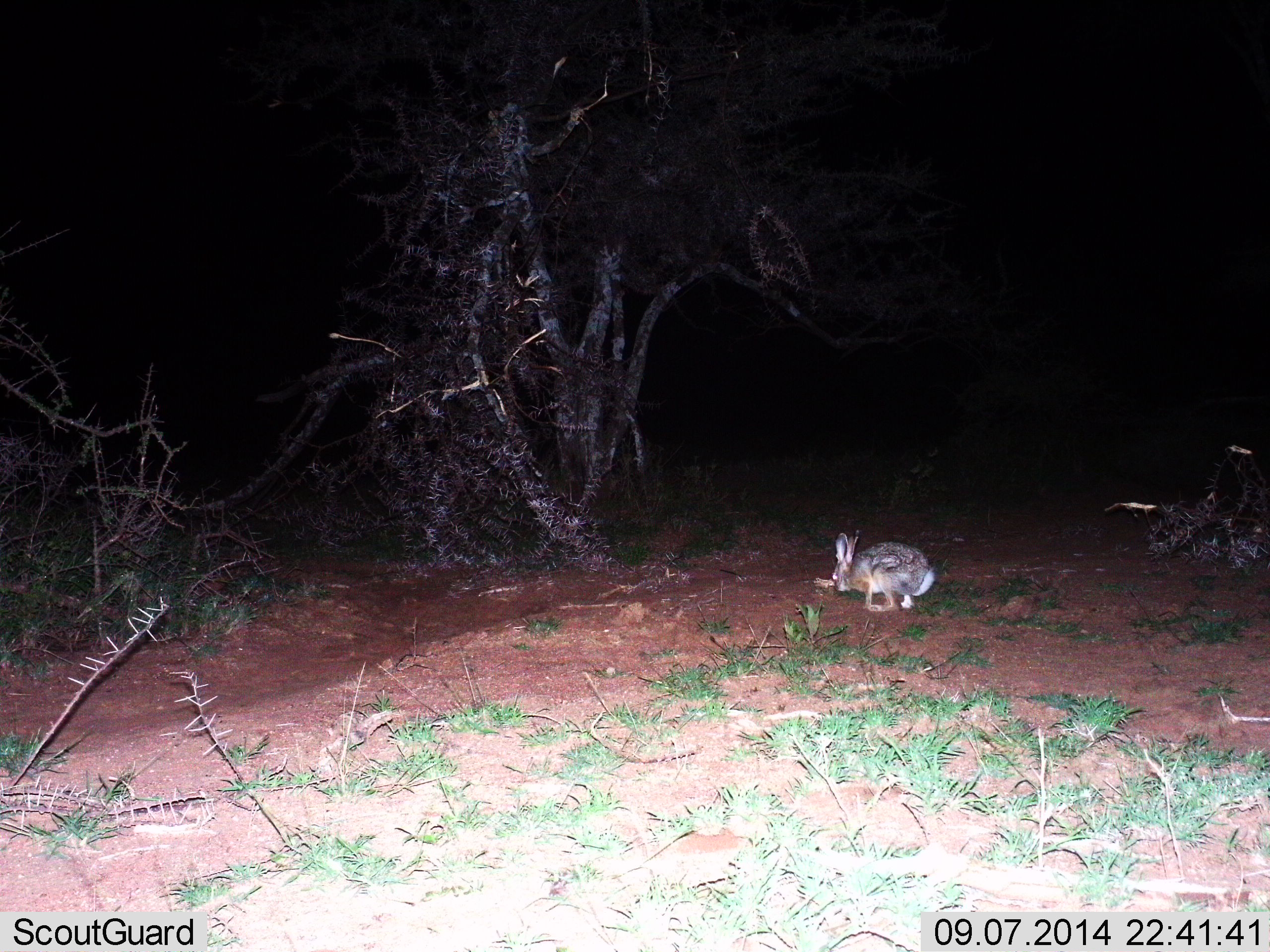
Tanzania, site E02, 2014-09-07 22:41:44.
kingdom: Animalia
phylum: Chordata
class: Mammalia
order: Lagomorpha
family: Leporidae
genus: Lepus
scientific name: Lepus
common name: hare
Hare (Lepus), count 1. Behavior (volunteer vote fractions): standing 20%, resting 0%, moving 60%, interacting 0%. Young present (vote fraction): 0%. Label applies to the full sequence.